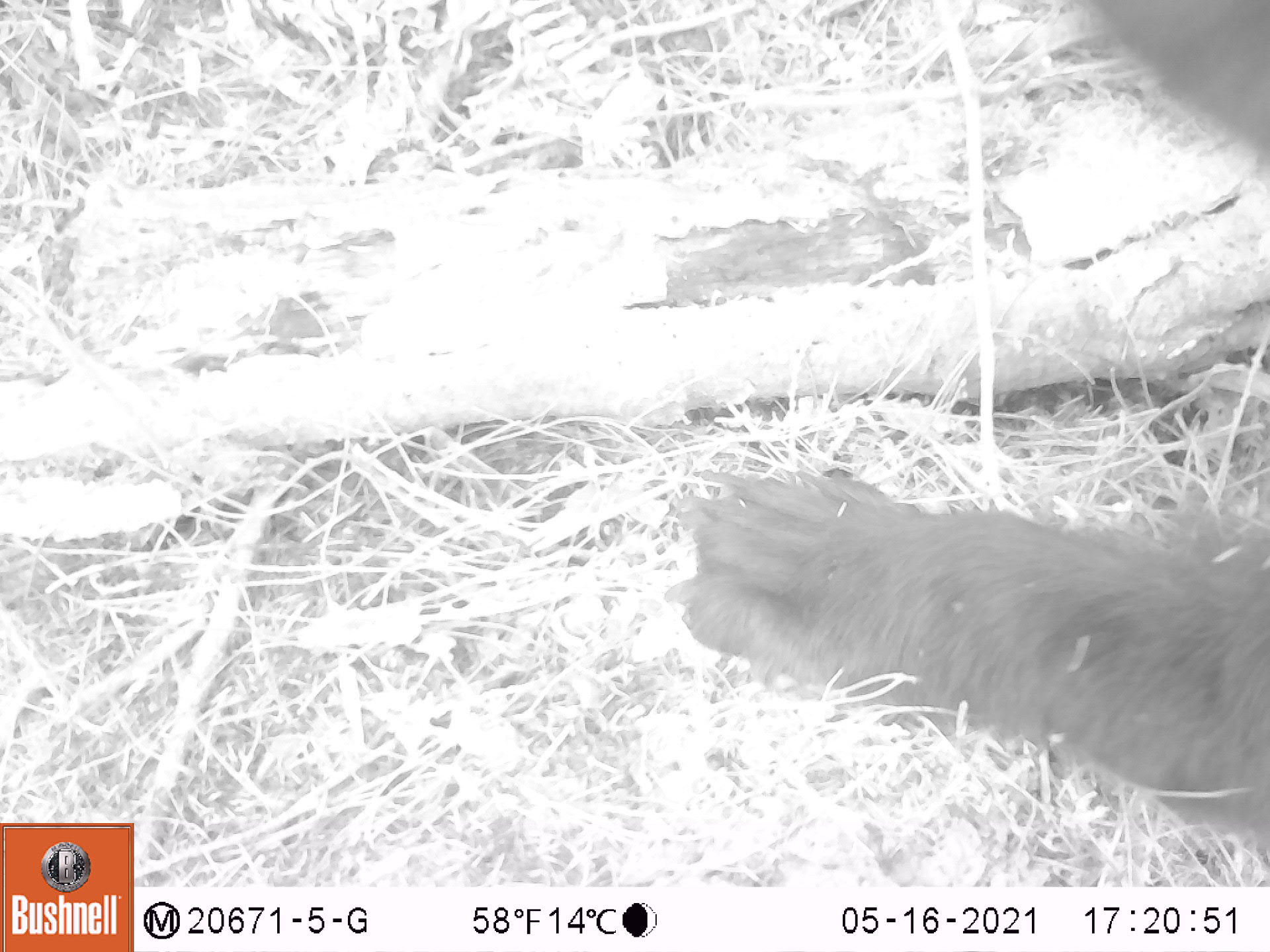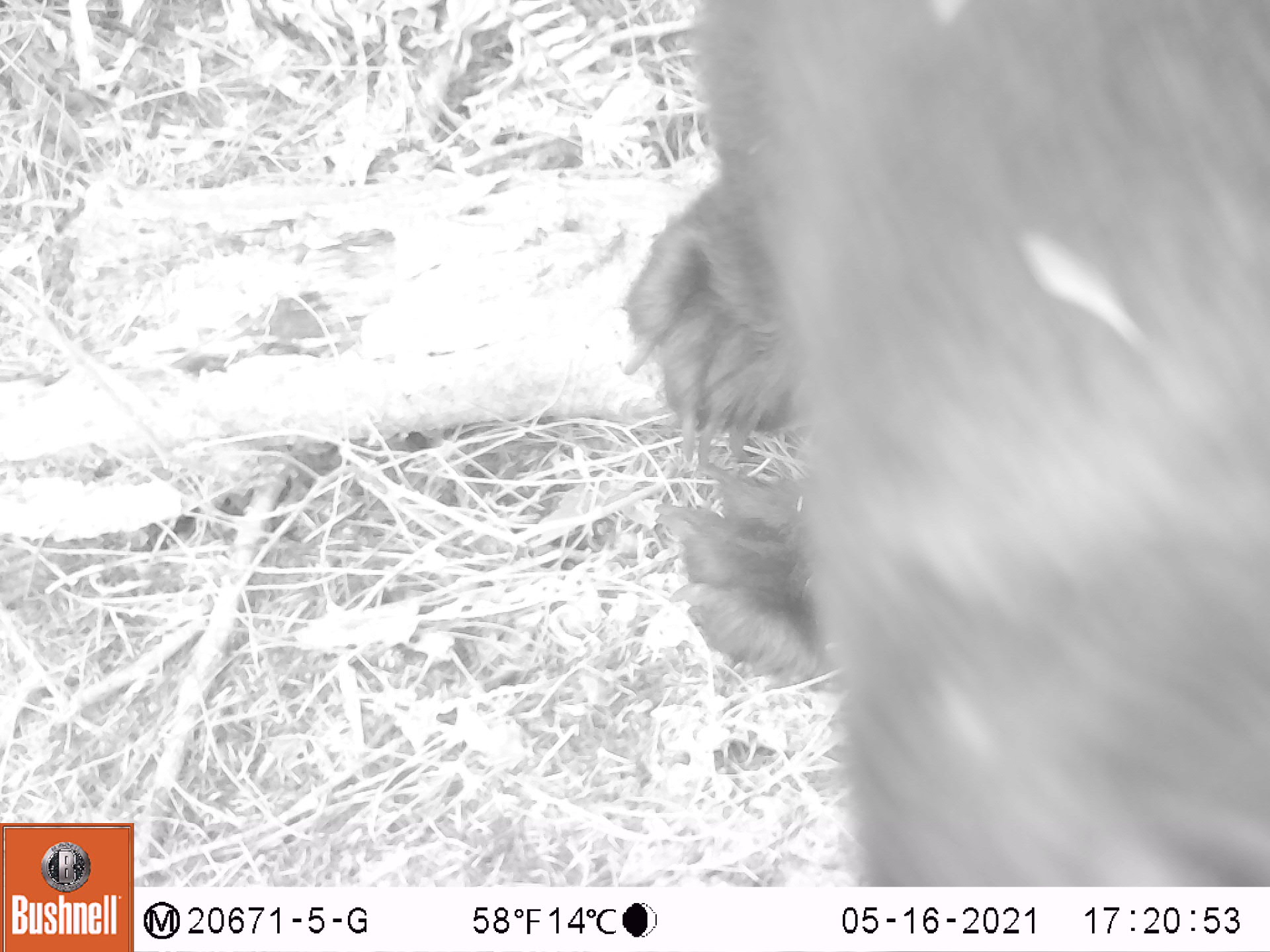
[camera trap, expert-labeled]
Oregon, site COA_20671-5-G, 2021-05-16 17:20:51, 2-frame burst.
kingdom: Animalia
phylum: Chordata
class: Mammalia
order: Carnivora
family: Ursidae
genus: Ursus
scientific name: Ursus americanus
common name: american black bear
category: black bear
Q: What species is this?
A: Black bear (american black bear) (Ursus americanus).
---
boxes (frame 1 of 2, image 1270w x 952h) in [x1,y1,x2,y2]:
black bear: [638,0,1269,877]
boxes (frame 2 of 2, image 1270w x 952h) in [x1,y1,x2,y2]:
black bear: [611,0,1267,885]